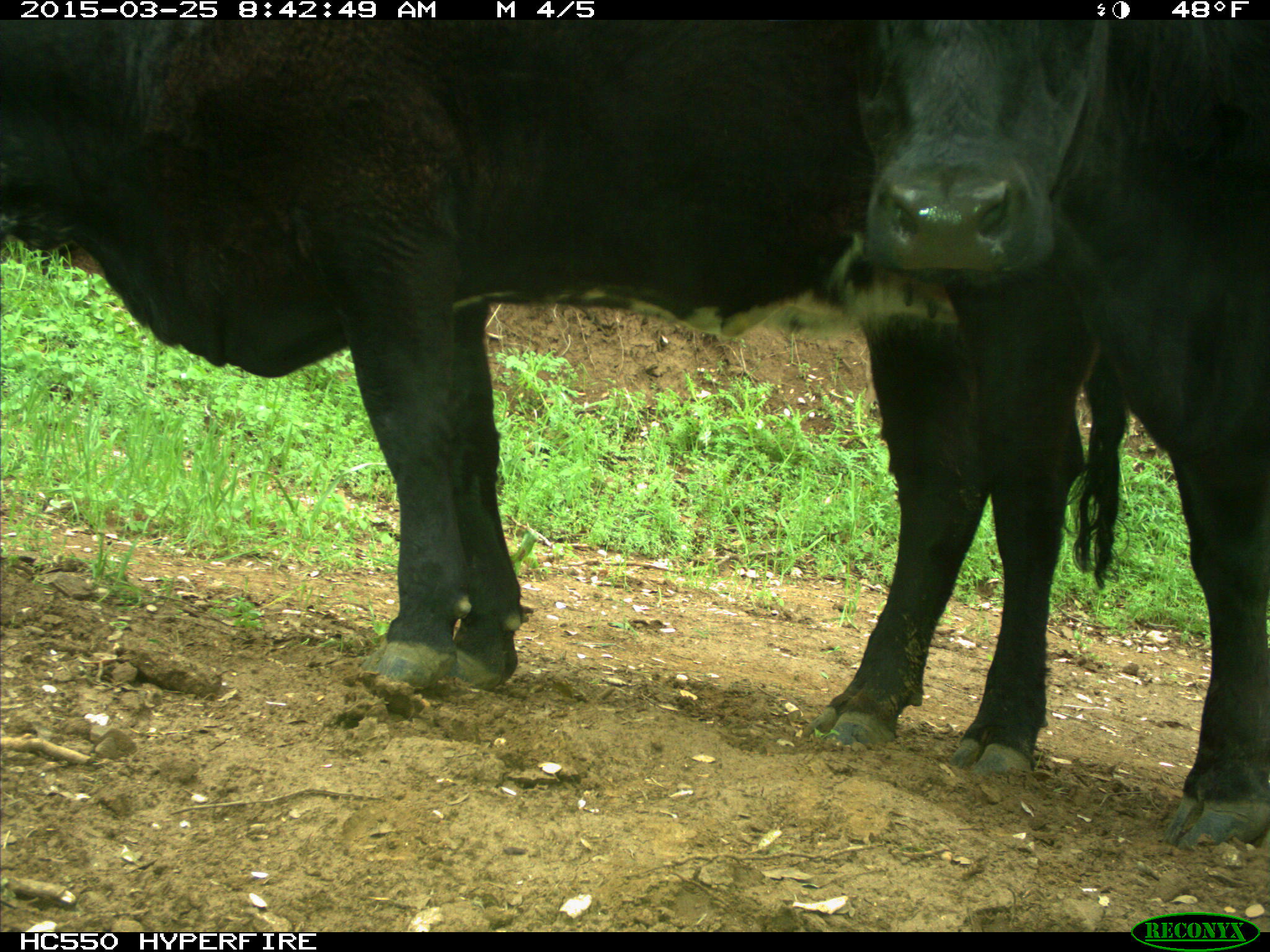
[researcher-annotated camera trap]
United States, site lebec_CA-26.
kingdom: Animalia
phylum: Chordata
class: Mammalia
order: Artiodactyla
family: Bovidae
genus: Bos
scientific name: Bos taurus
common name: domestic cow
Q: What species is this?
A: Bos taurus (domestic cow).